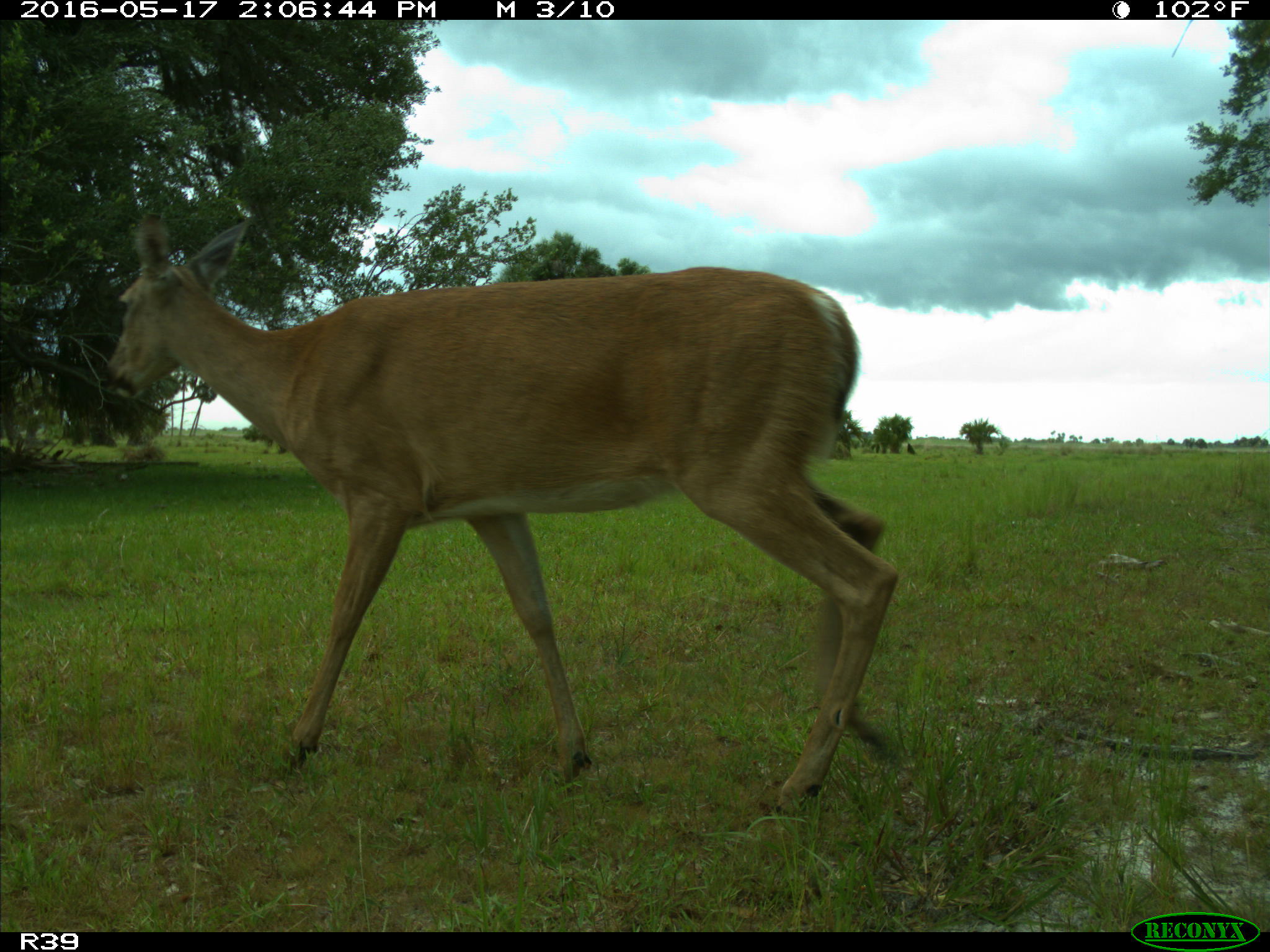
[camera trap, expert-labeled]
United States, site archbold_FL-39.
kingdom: Animalia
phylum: Chordata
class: Mammalia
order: Artiodactyla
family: Cervidae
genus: Odocoileus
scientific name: Odocoileus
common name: deer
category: unidentified deer